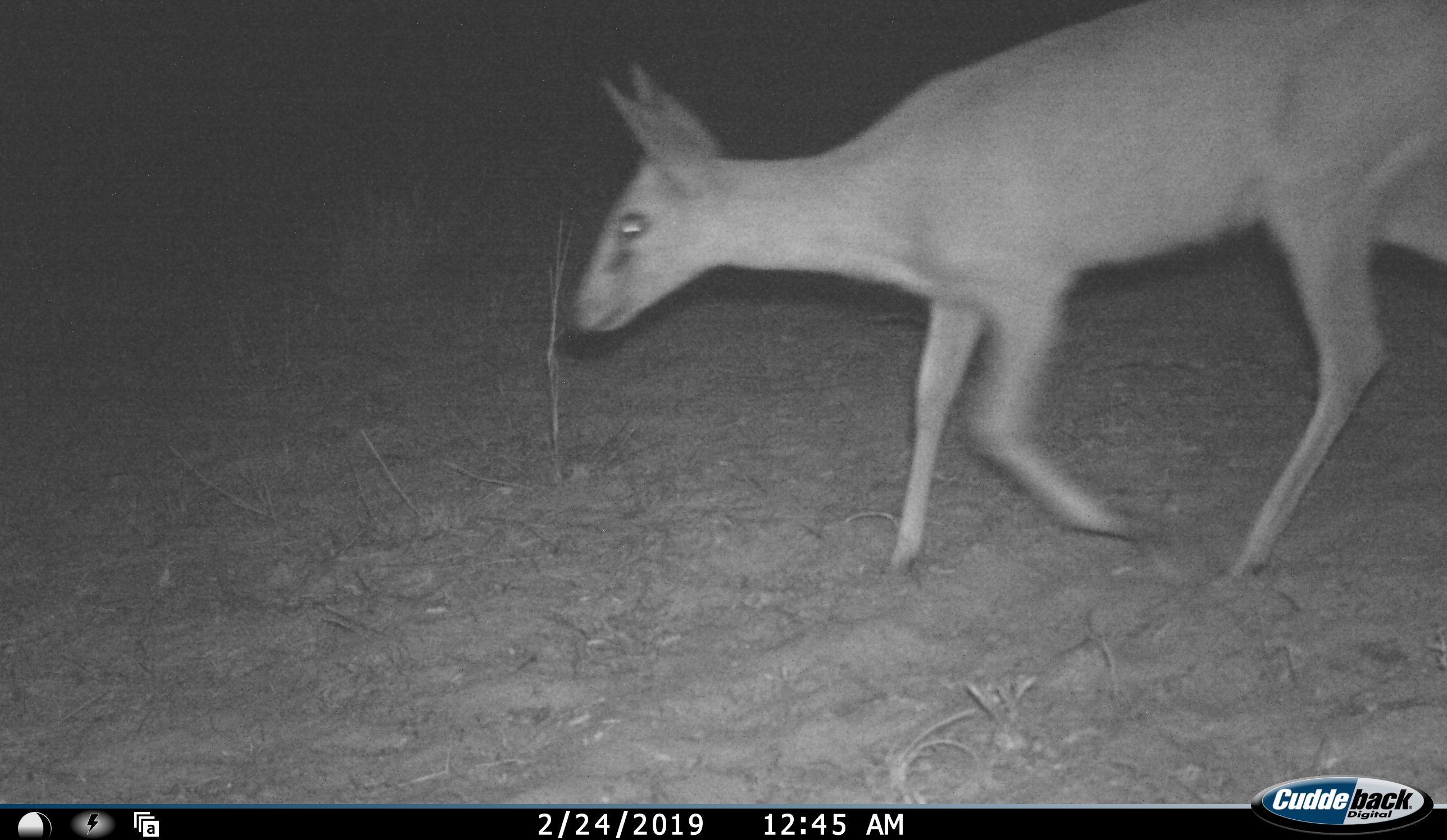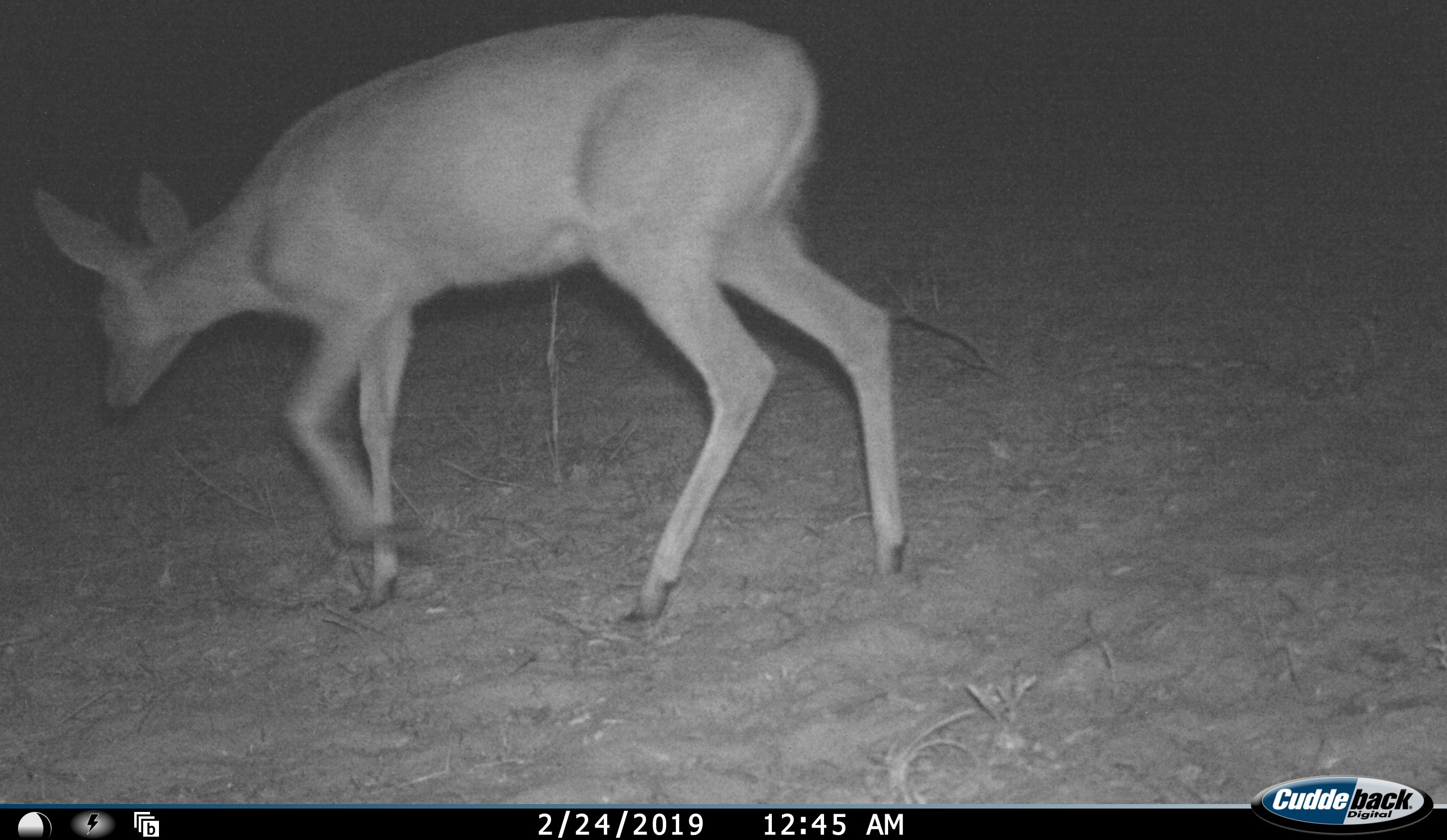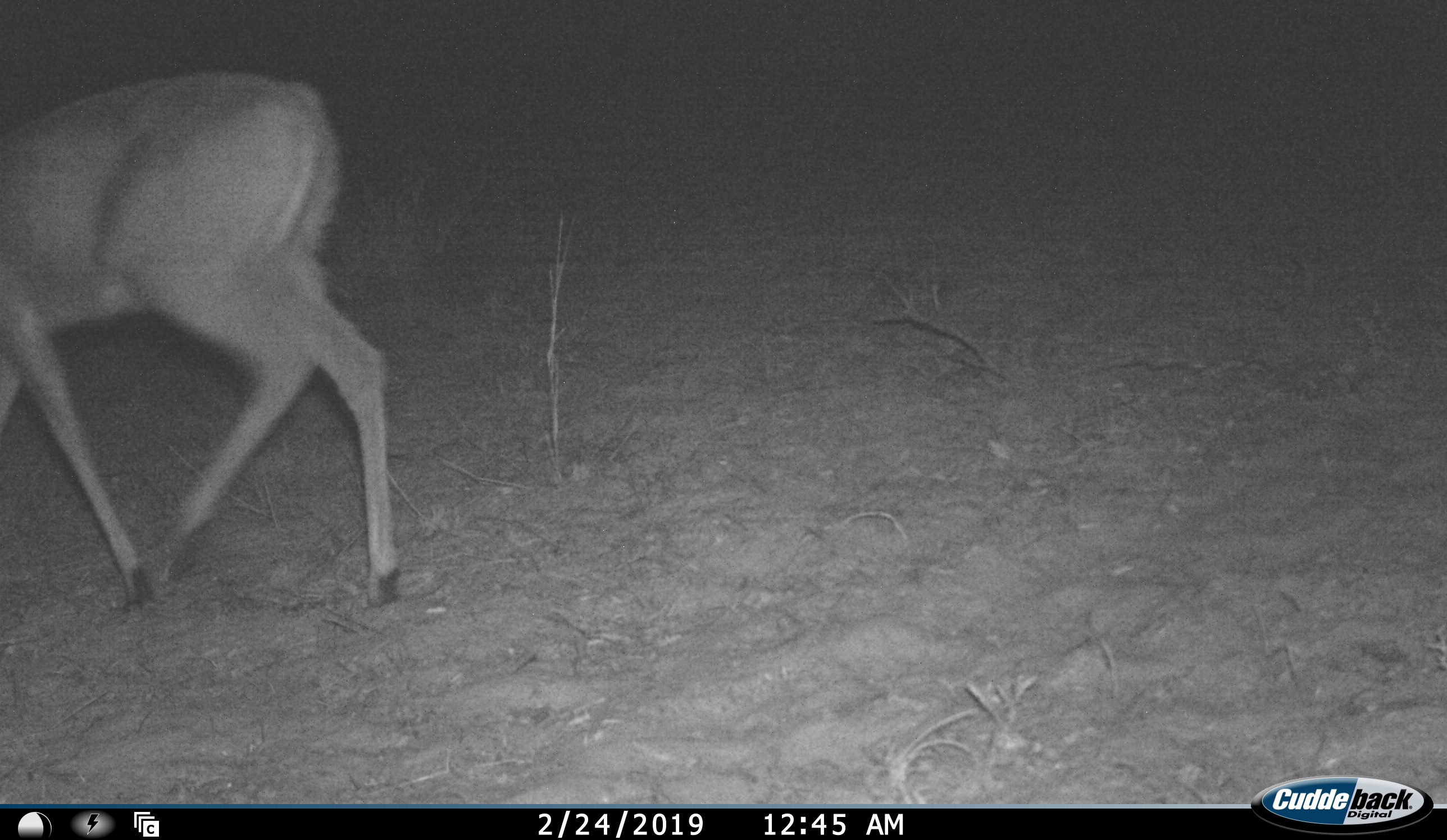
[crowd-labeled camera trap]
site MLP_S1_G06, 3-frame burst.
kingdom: Animalia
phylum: Chordata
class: Mammalia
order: Artiodactyla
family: Bovidae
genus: Sylvicapra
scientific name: Sylvicapra grimmia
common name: common duiker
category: duikercommongrey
Duikercommongrey (common duiker) (Sylvicapra grimmia), count 1. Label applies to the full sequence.